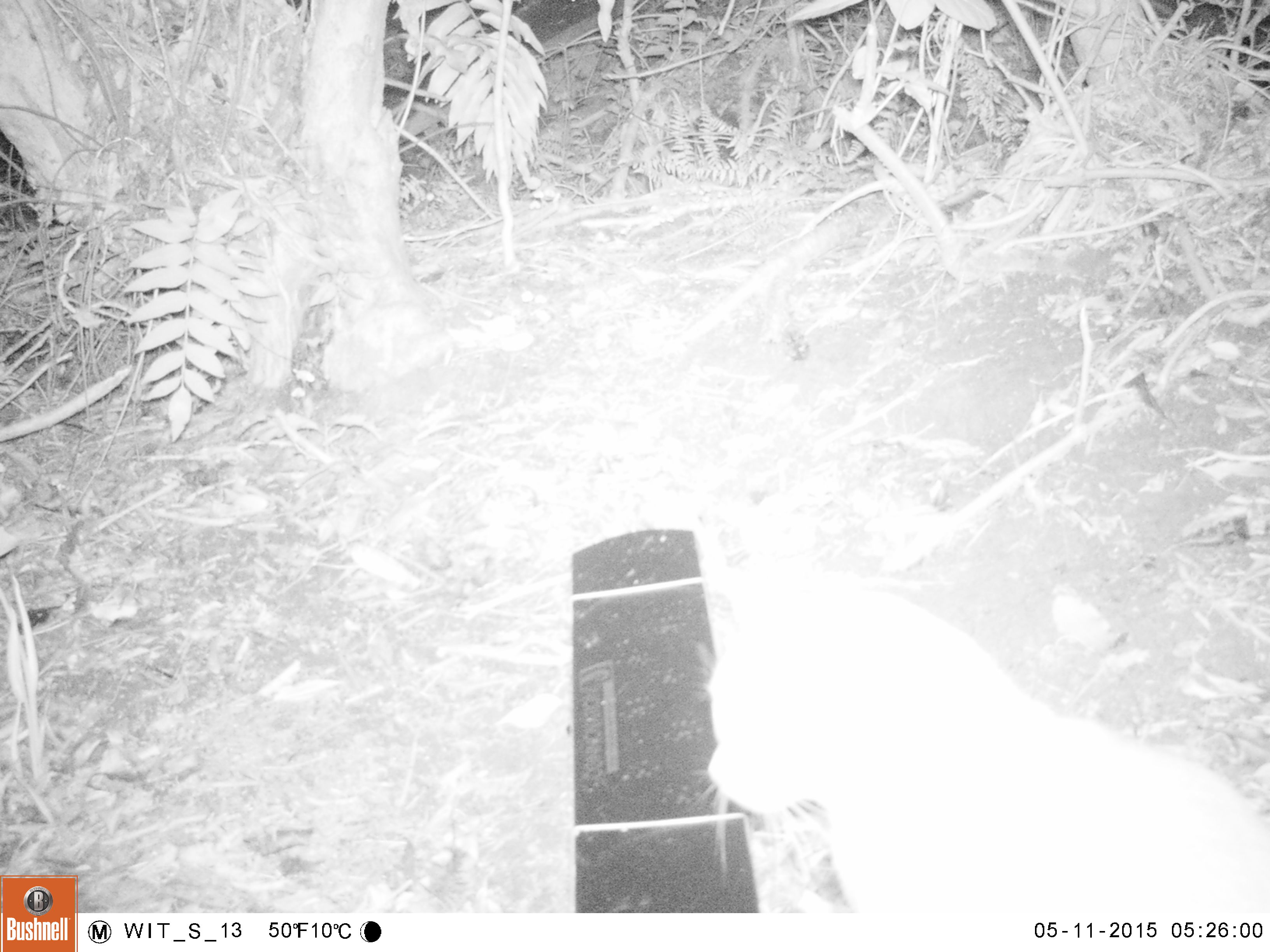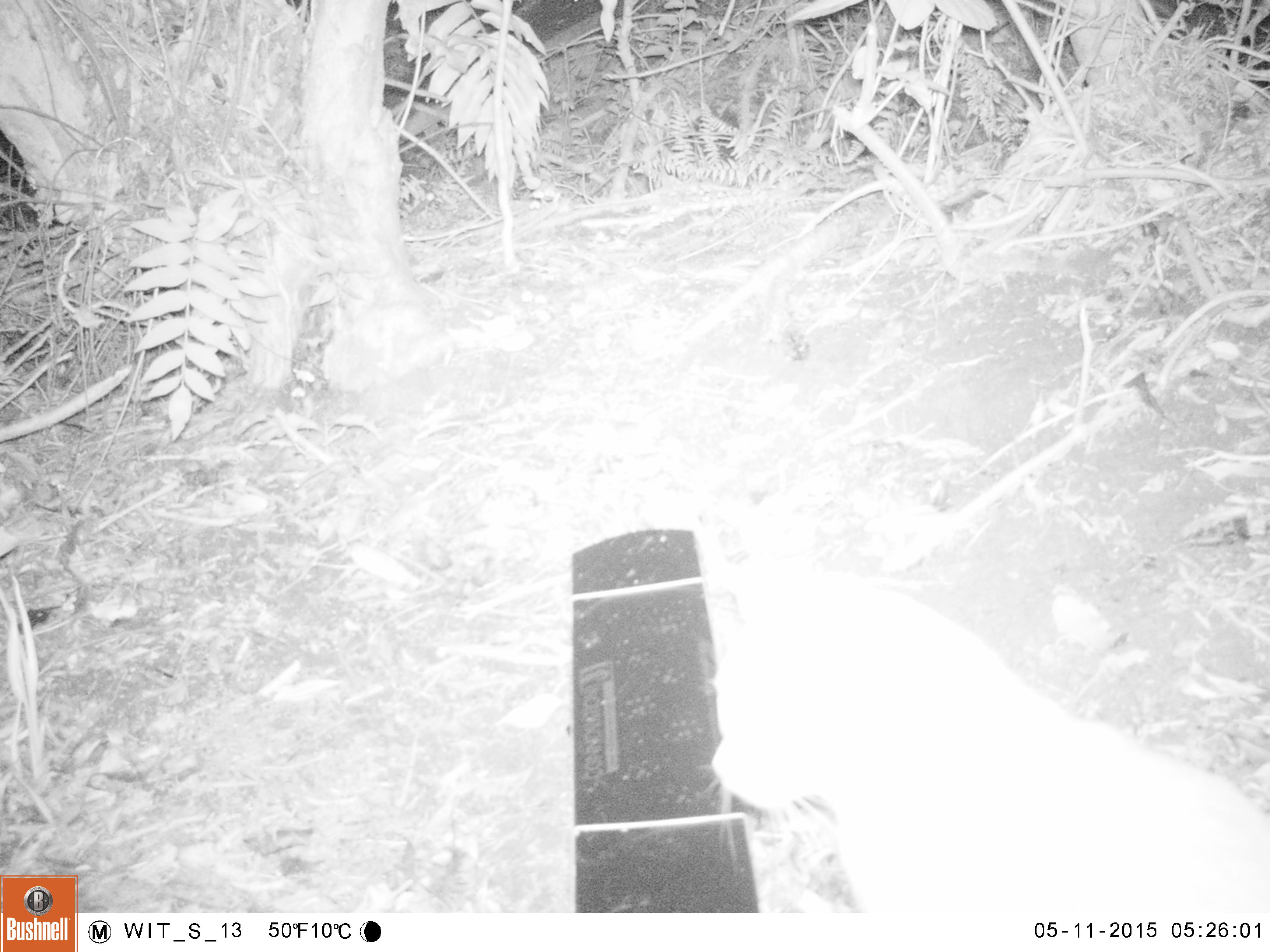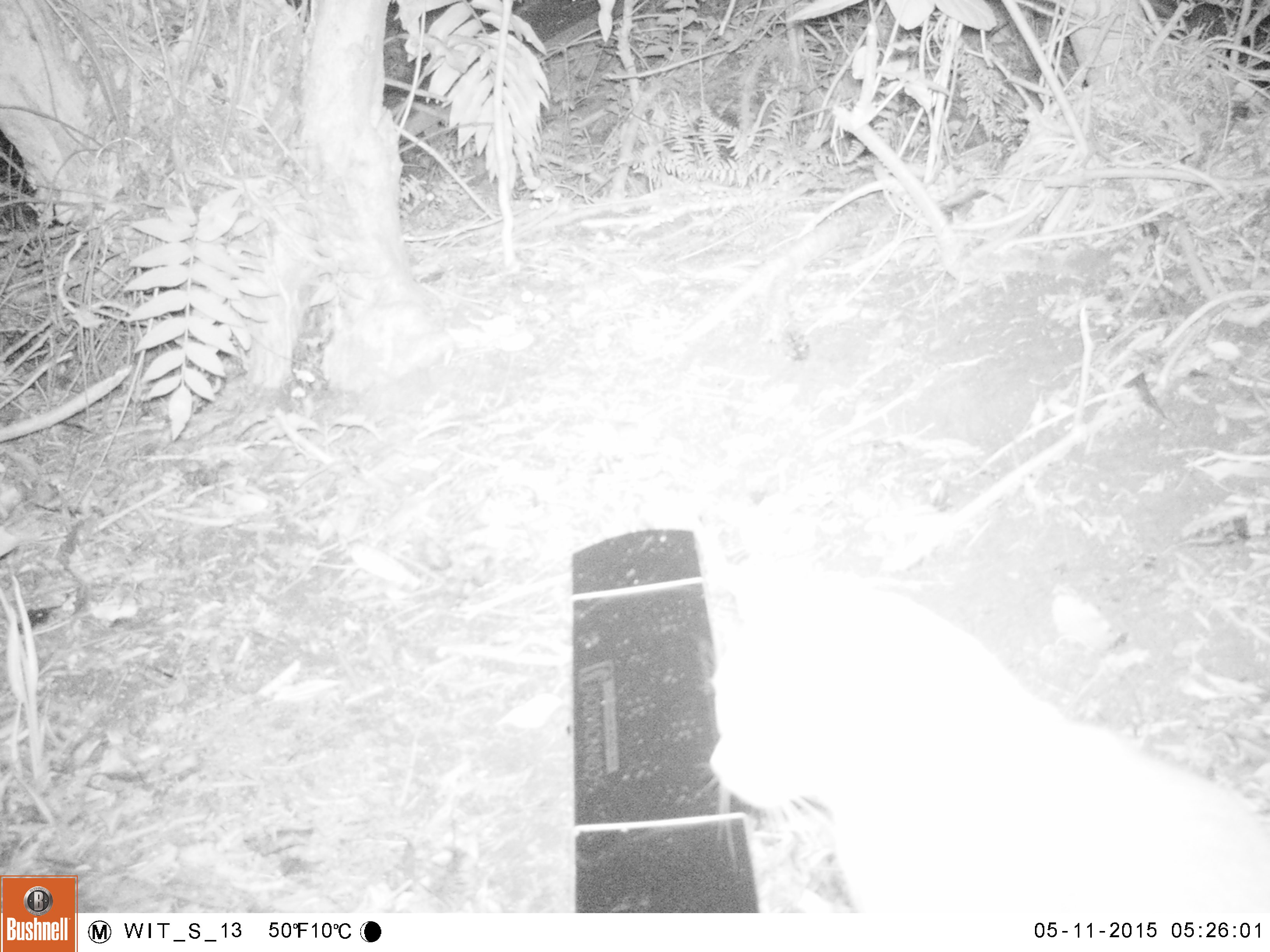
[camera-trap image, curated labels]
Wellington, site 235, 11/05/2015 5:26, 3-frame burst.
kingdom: Animalia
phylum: Chordata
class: Mammalia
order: Carnivora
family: Felidae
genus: Felis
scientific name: Felis catus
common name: cat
Cat (Felis catus).